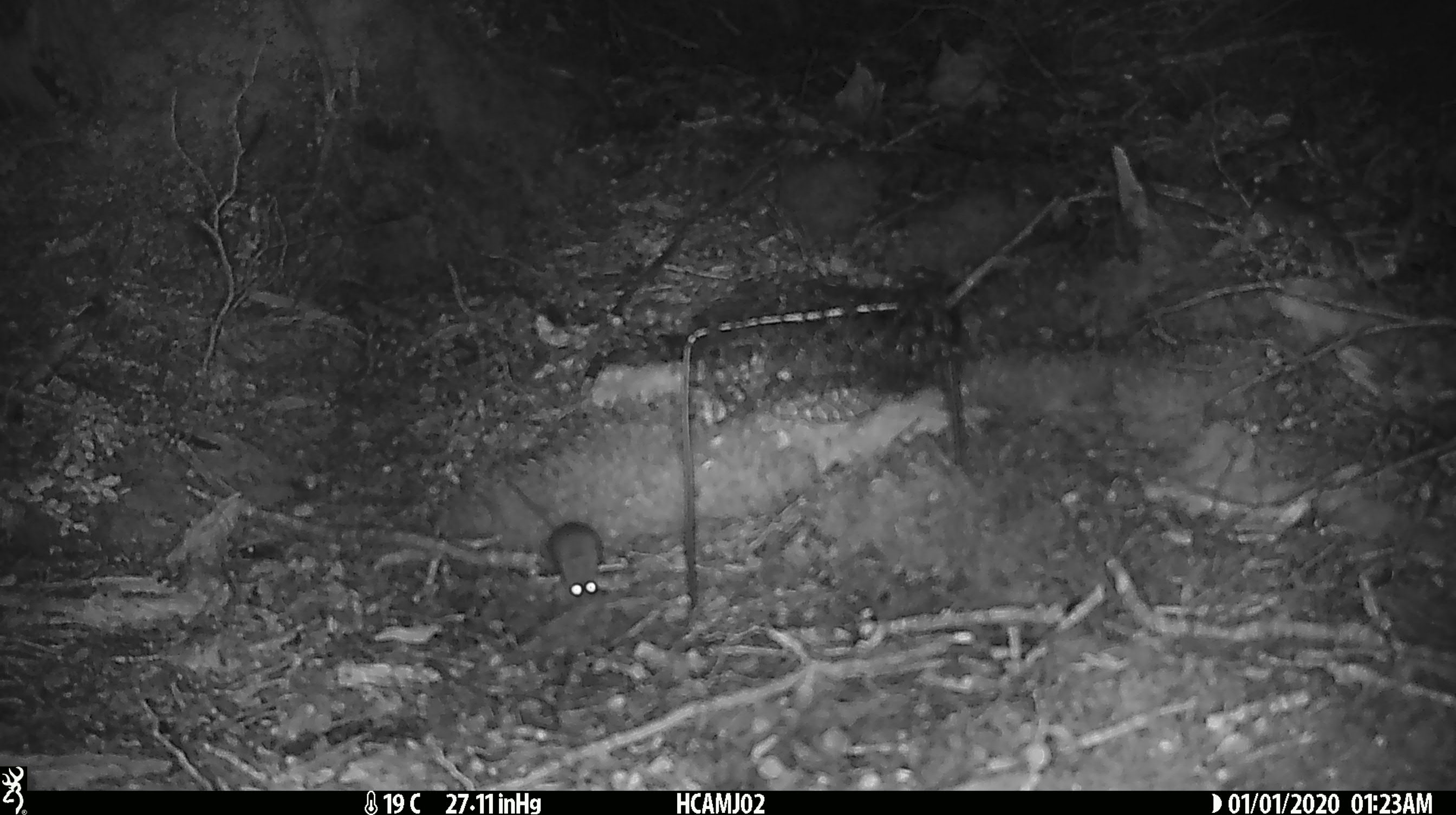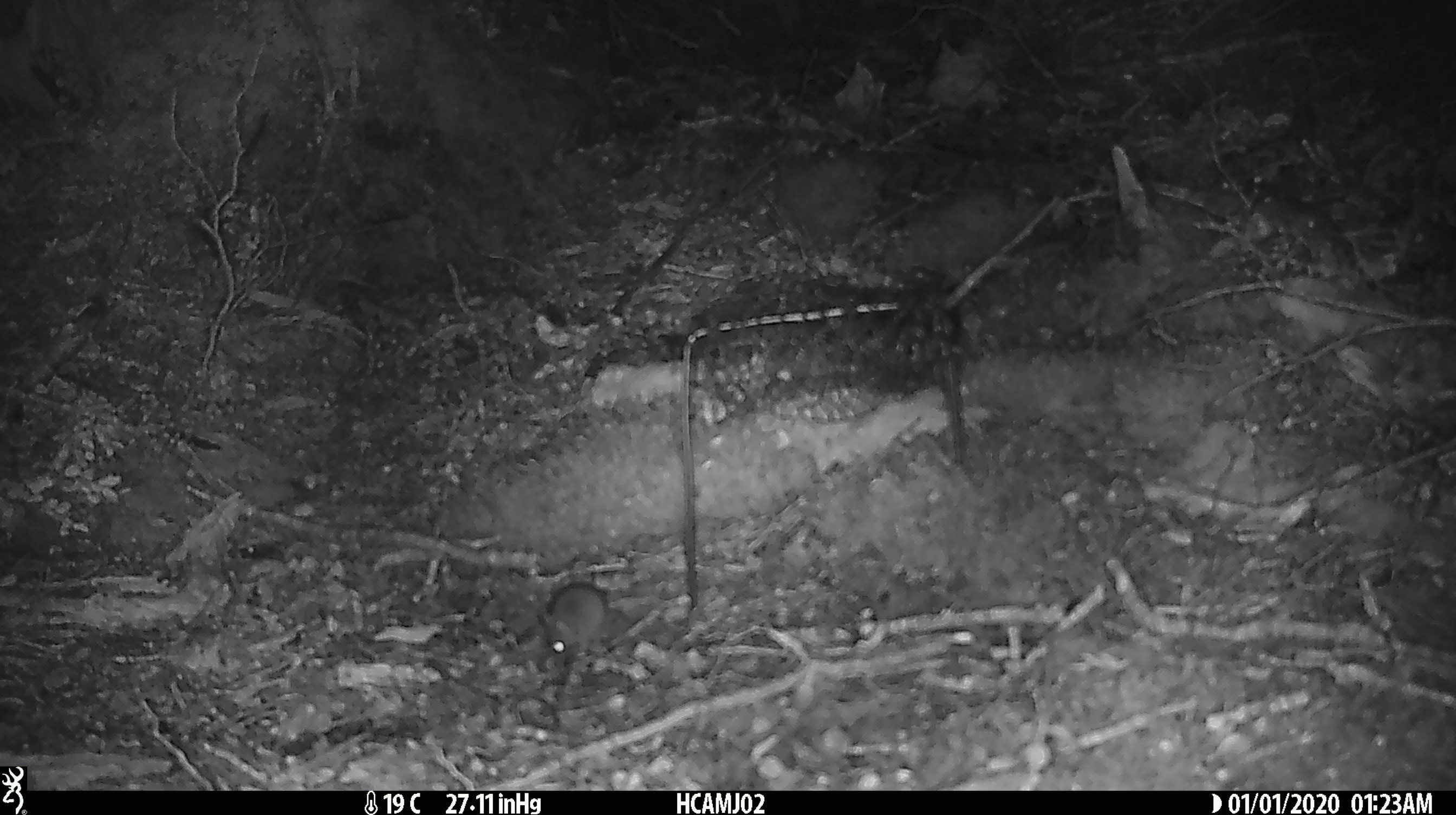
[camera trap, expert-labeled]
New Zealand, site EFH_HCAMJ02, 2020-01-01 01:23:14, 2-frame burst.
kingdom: Animalia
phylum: Chordata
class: Mammalia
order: Rodentia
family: Muridae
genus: Mus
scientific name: Mus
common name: mouse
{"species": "mouse (Mus)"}